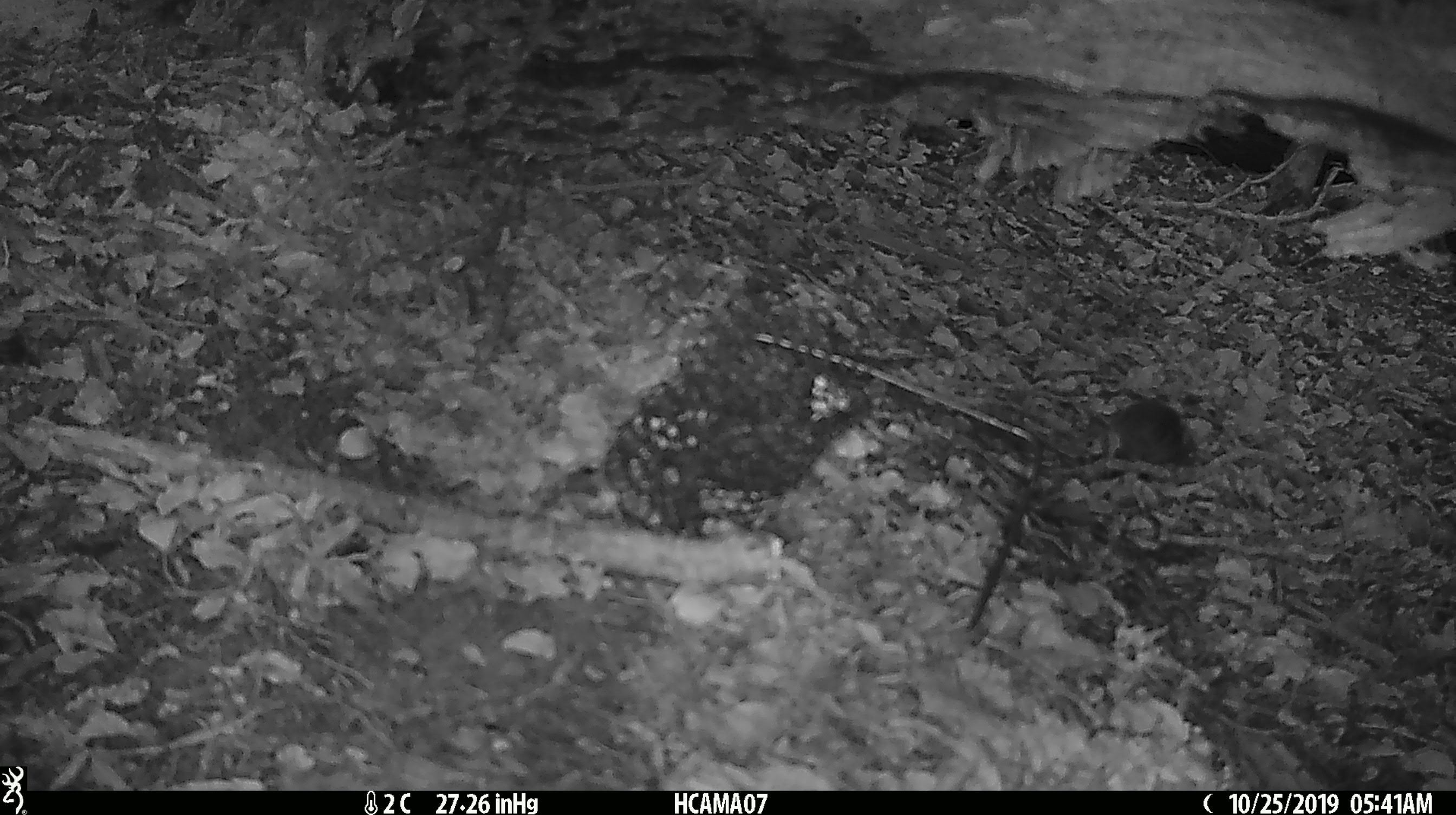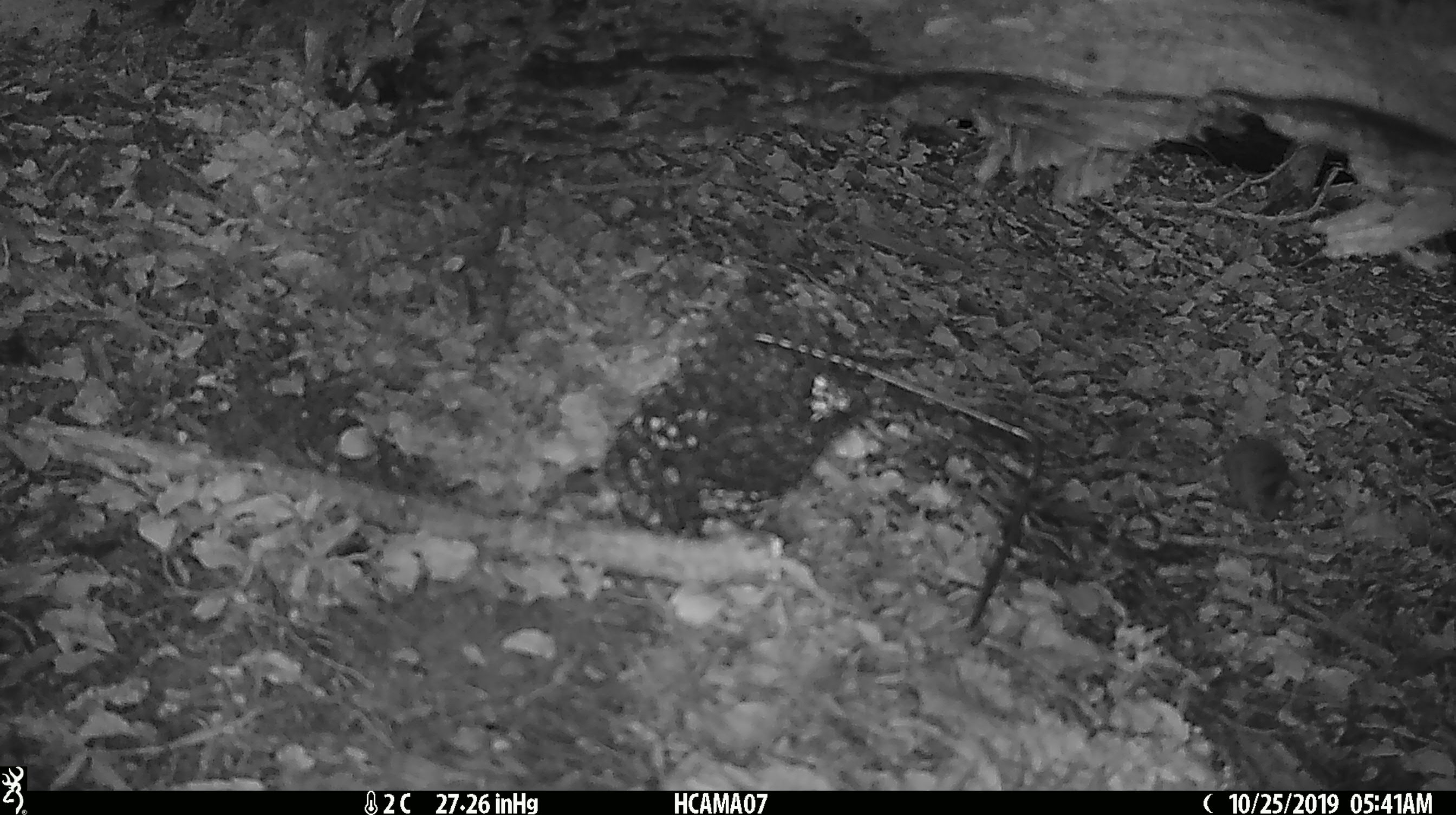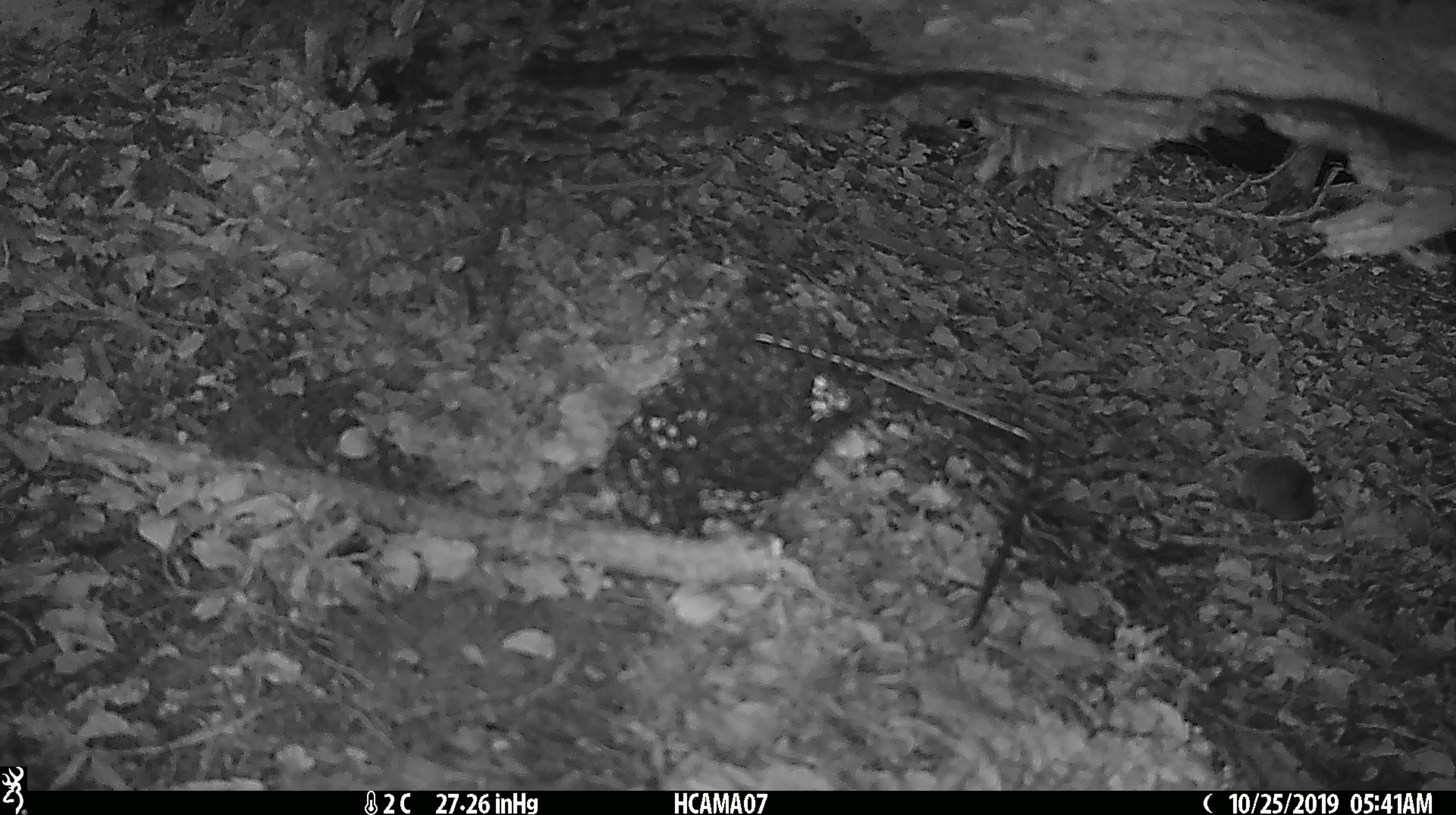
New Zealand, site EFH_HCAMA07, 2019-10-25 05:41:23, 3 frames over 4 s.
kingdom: Animalia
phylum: Chordata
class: Mammalia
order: Rodentia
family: Muridae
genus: Mus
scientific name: Mus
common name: mouse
Mouse (Mus).